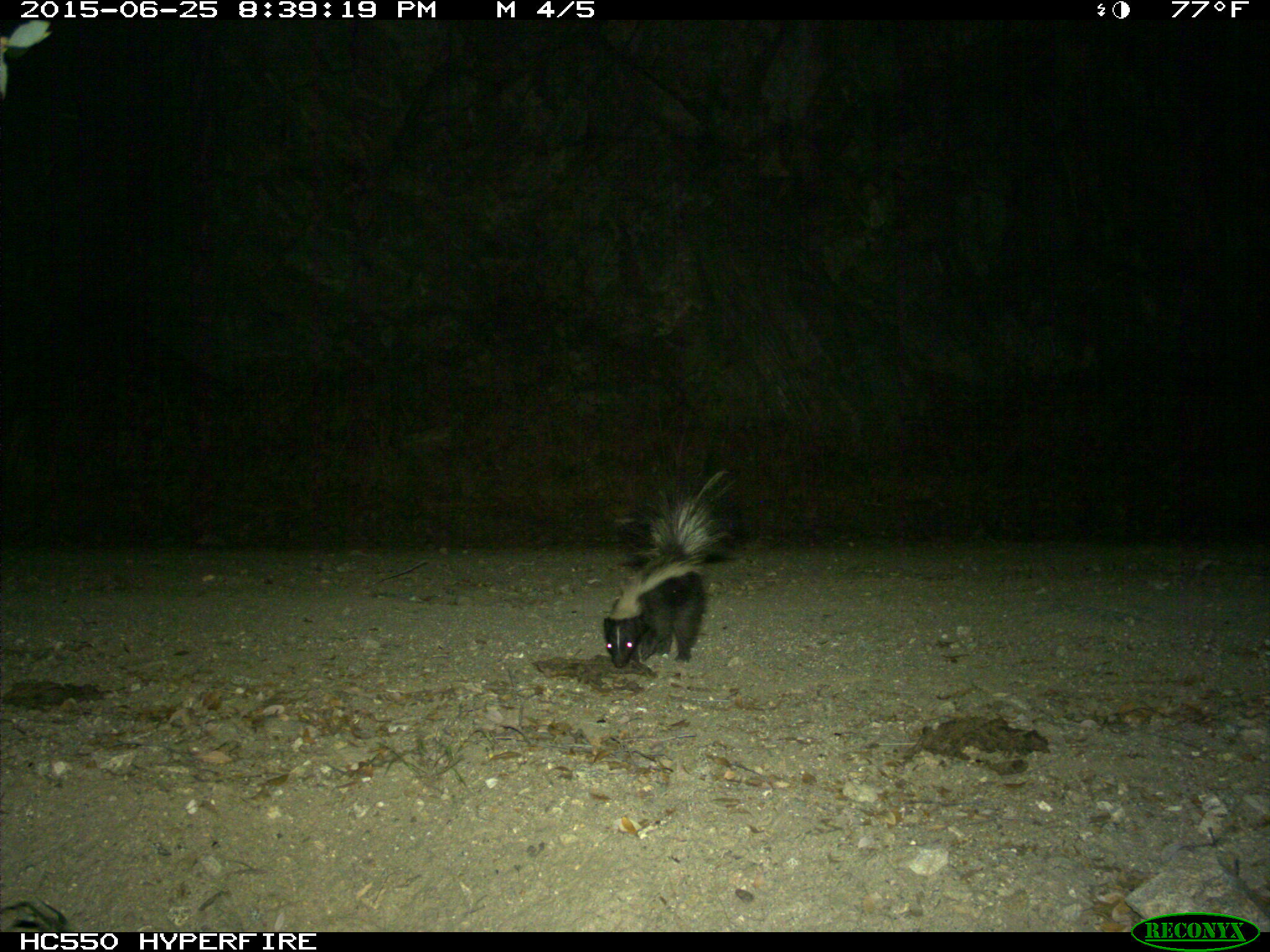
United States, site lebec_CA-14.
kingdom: Animalia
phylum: Chordata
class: Mammalia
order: Carnivora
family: Mephitidae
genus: Mephitis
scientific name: Mephitis mephitis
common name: striped skunk